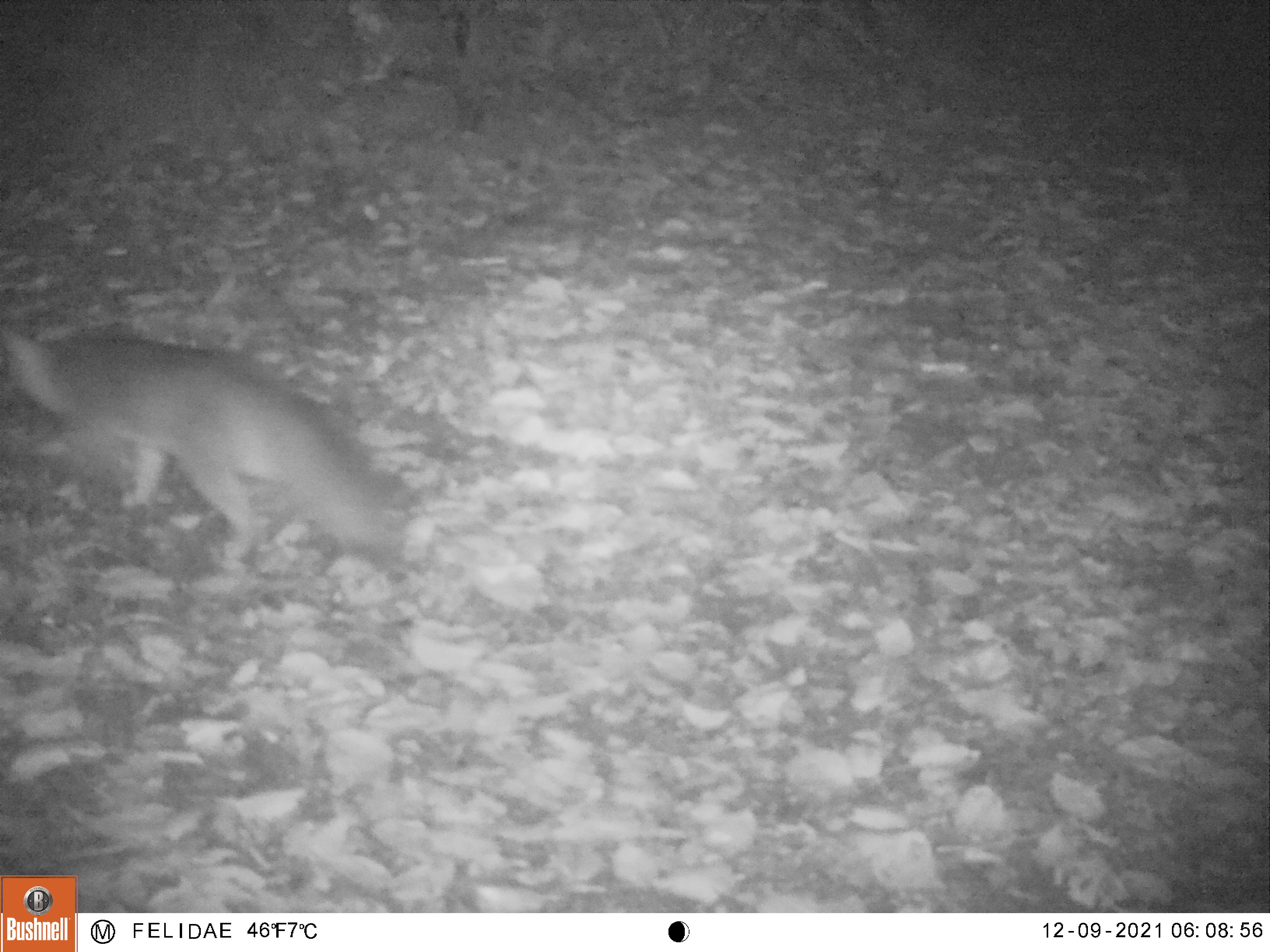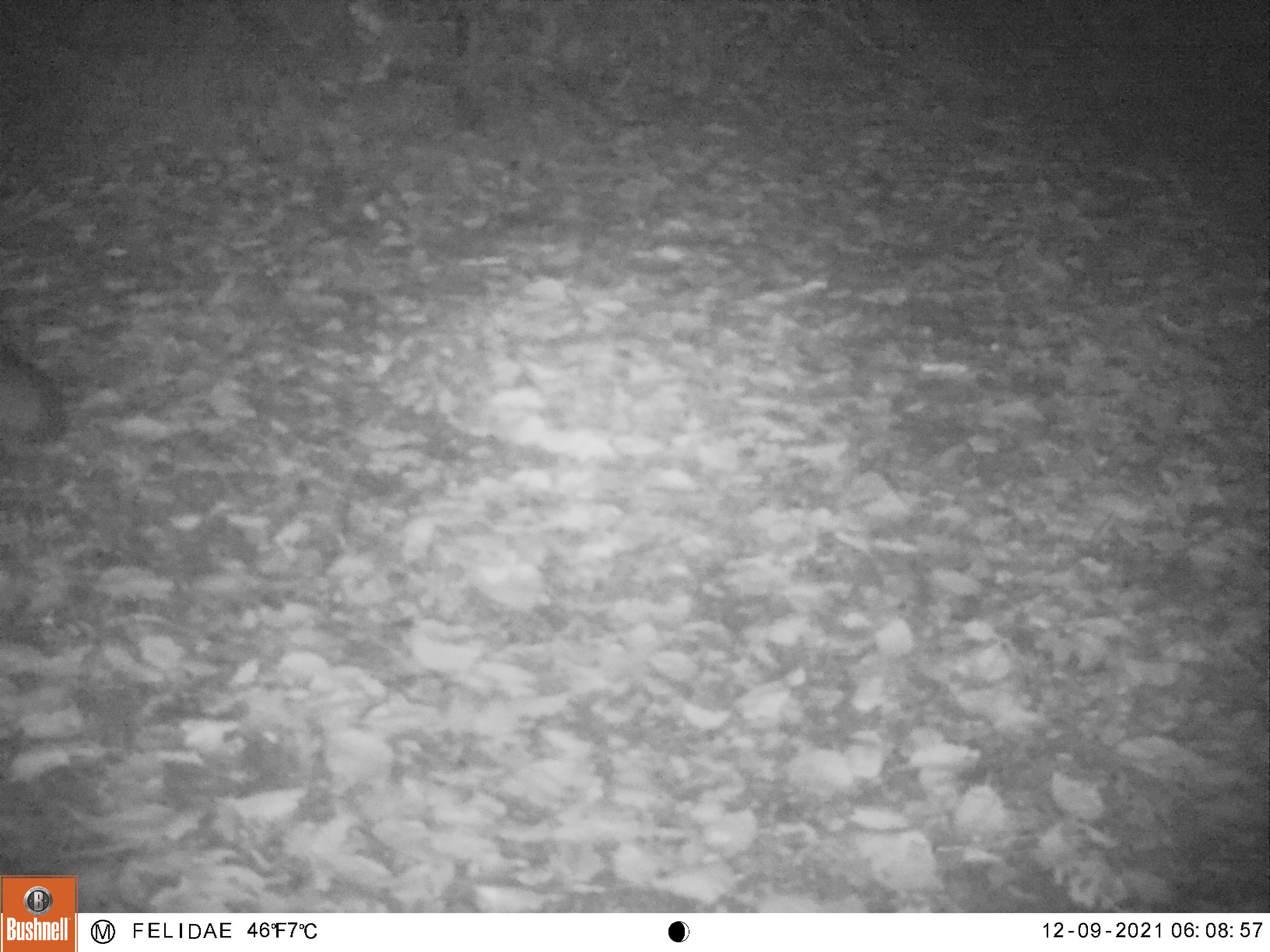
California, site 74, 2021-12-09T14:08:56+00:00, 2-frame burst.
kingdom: Animalia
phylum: Chordata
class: Mammalia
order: Carnivora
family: Canidae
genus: Urocyon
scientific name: Urocyon cinereoargenteus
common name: gray fox